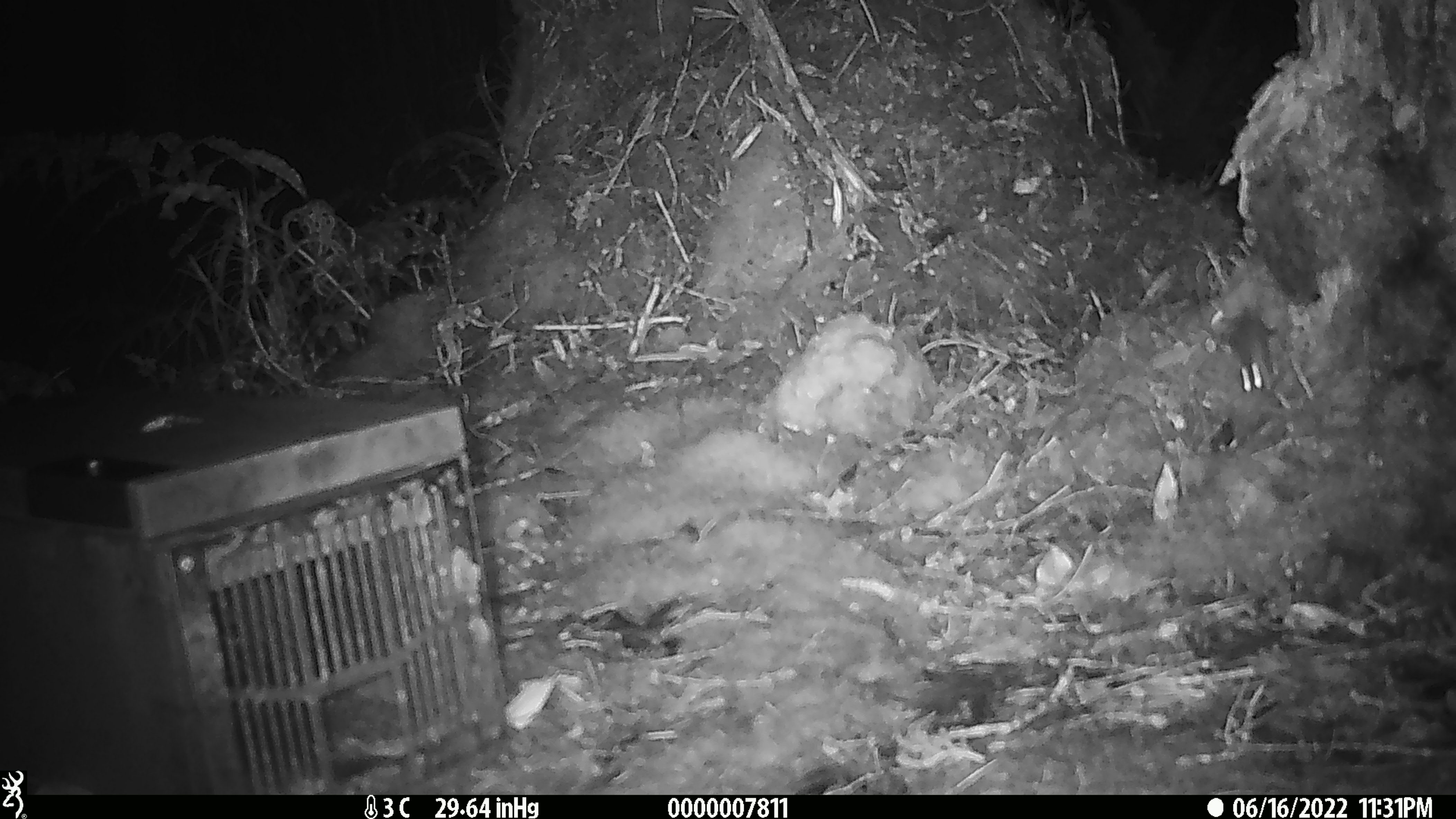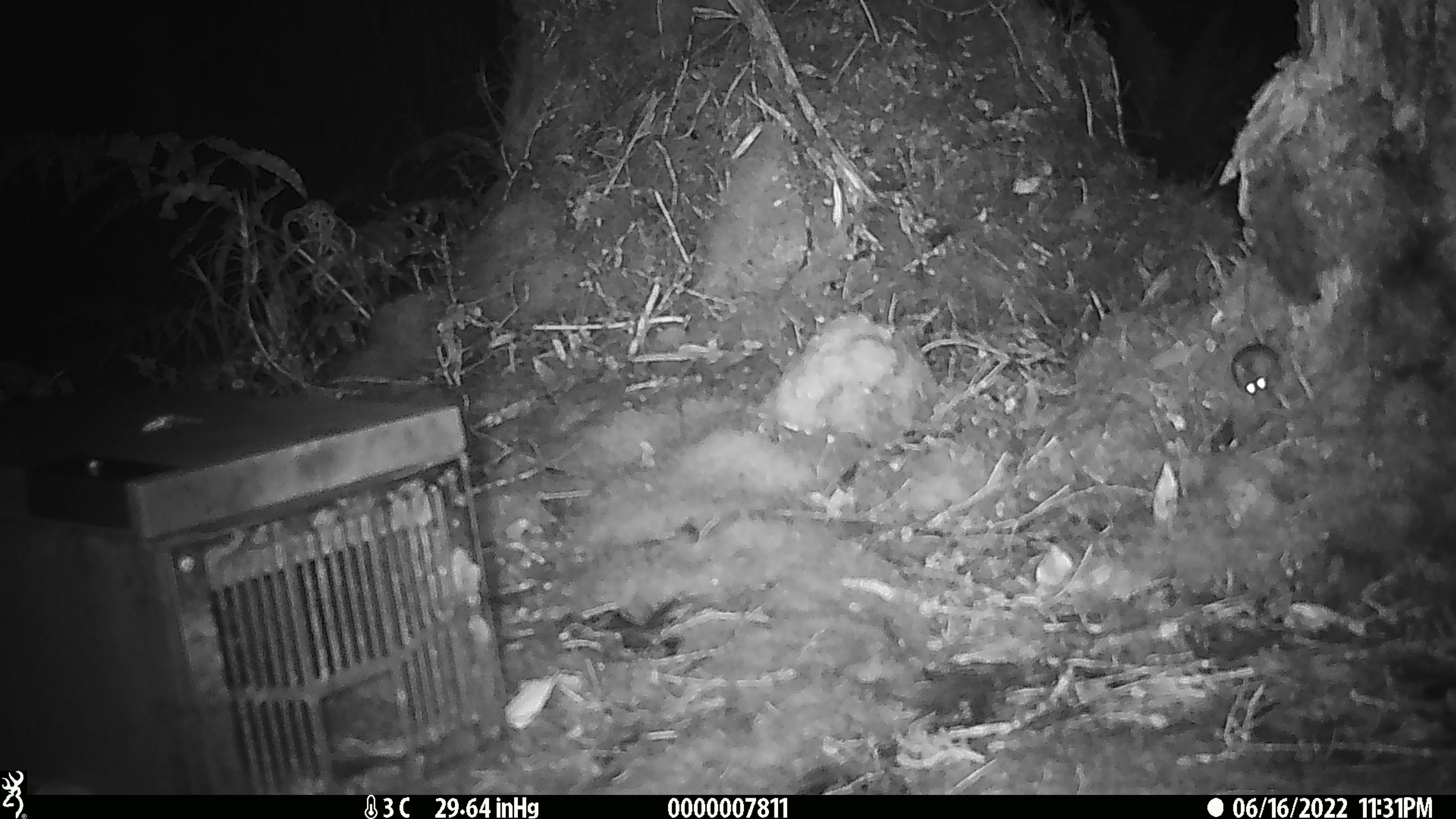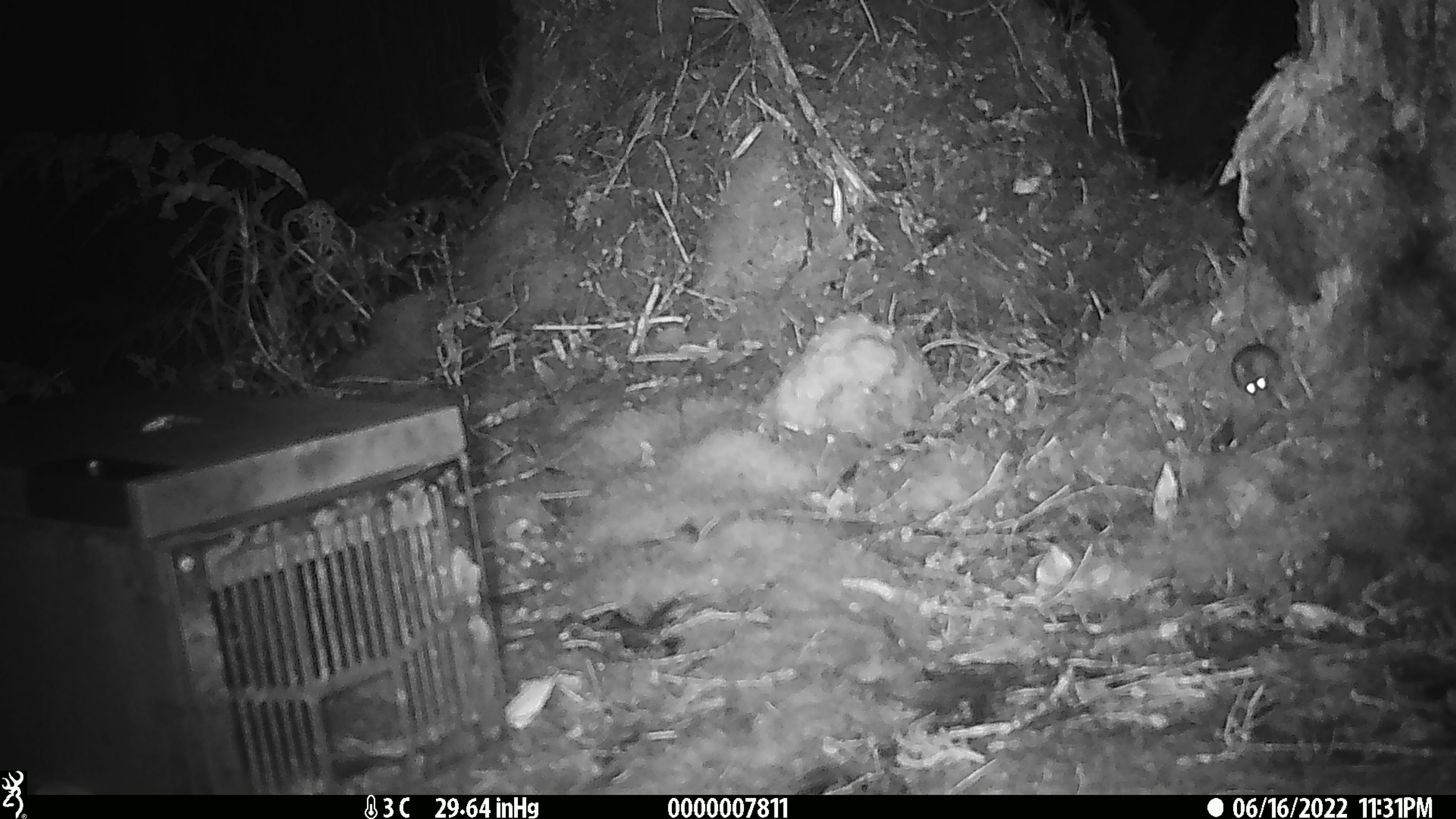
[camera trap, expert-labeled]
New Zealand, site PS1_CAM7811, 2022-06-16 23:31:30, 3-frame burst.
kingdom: Animalia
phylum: Chordata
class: Mammalia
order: Rodentia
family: Muridae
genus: Mus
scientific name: Mus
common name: mouse